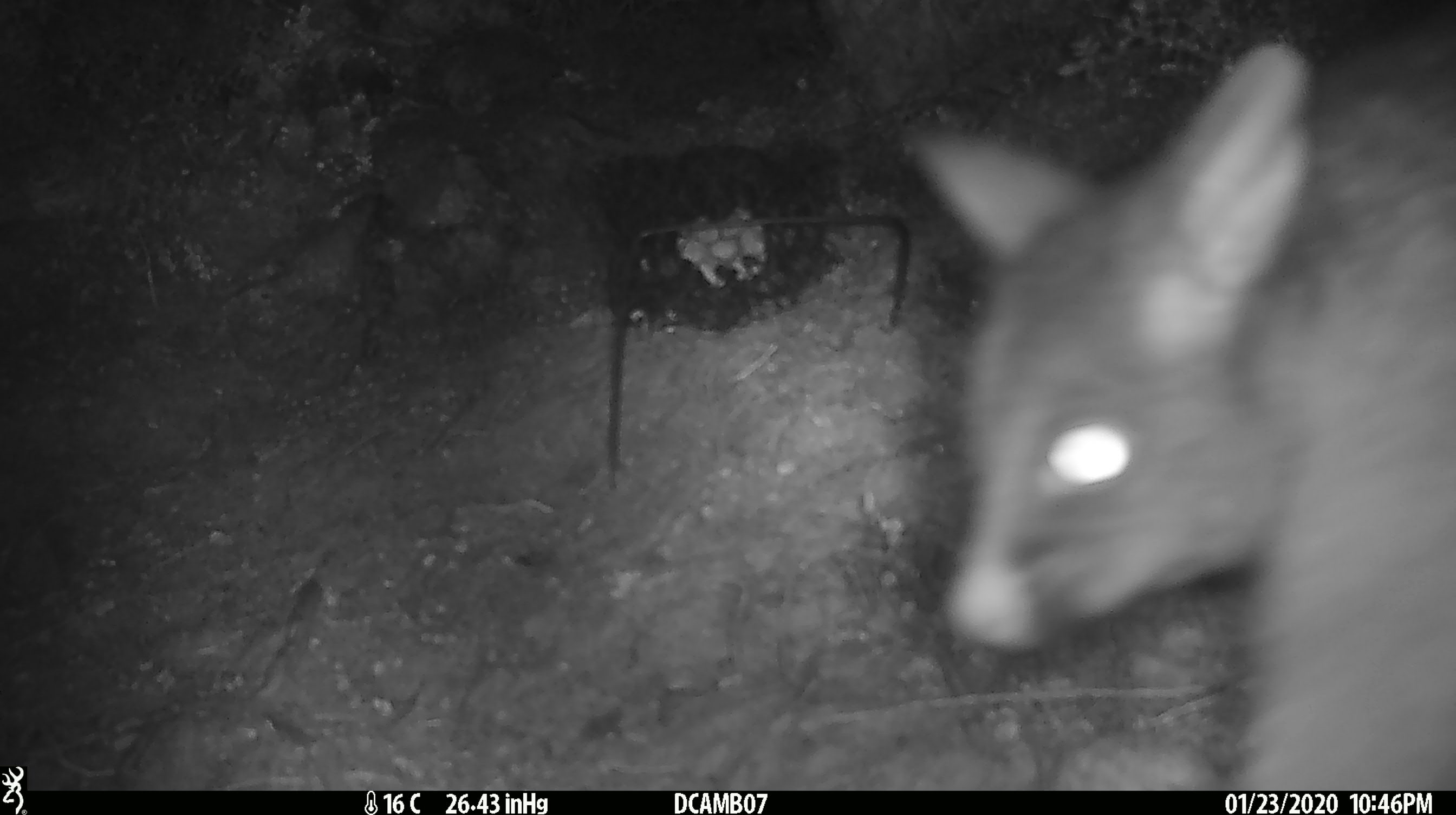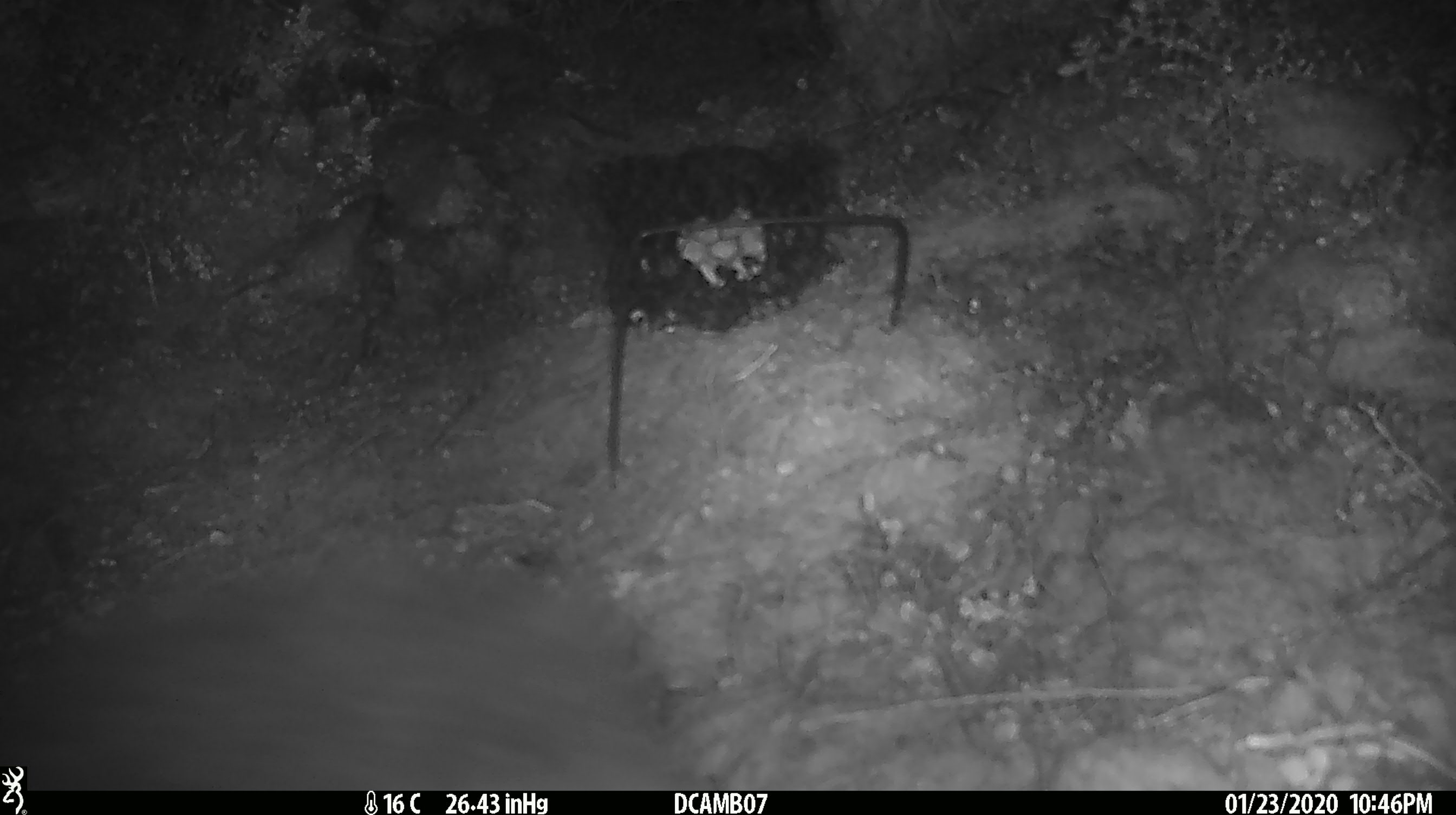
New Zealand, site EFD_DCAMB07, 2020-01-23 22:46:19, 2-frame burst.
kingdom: Animalia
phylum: Chordata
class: Mammalia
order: Diprotodontia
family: Phalangeridae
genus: Trichosurus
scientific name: Trichosurus vulpecula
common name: common brushtail possum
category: possum